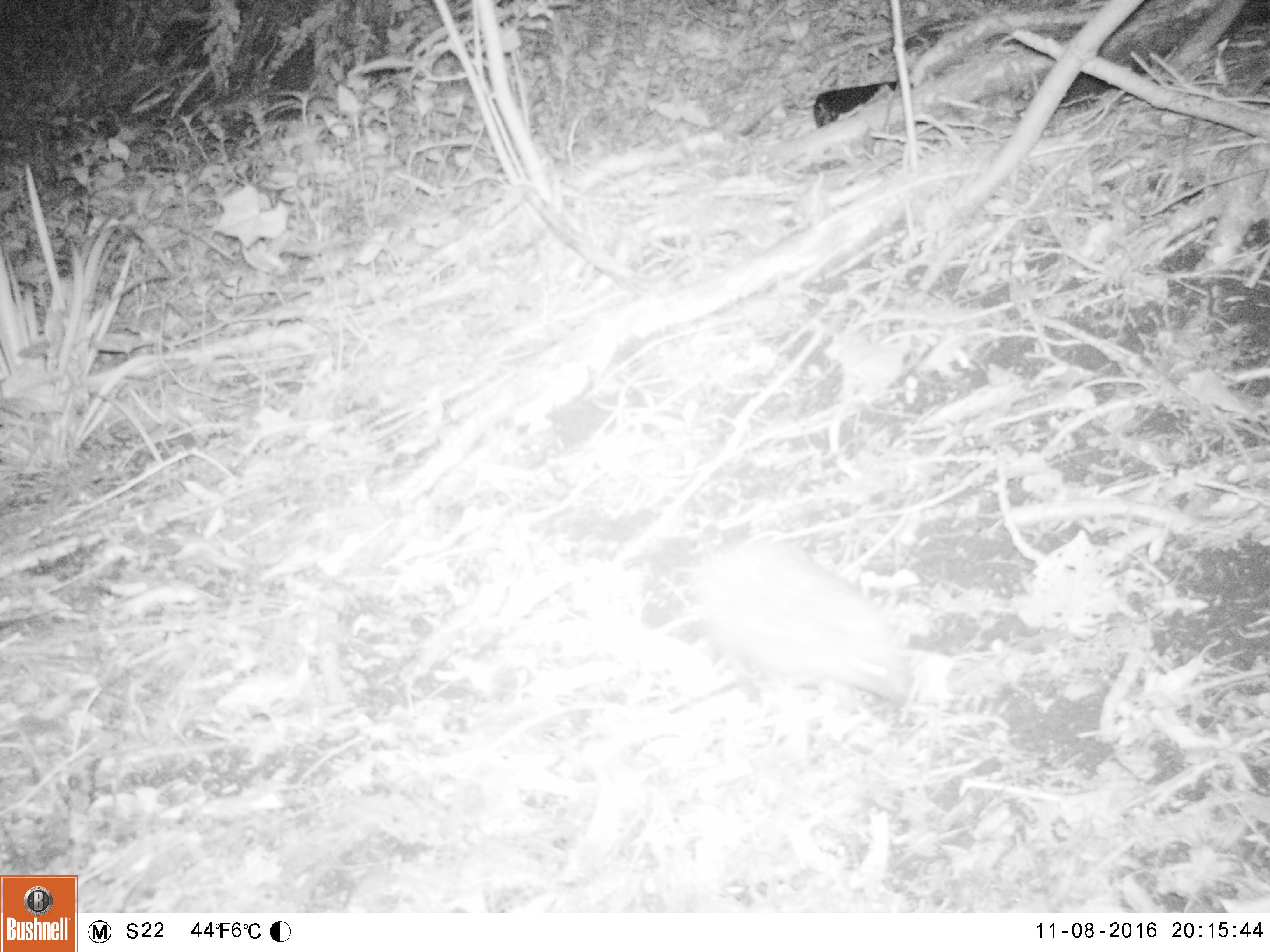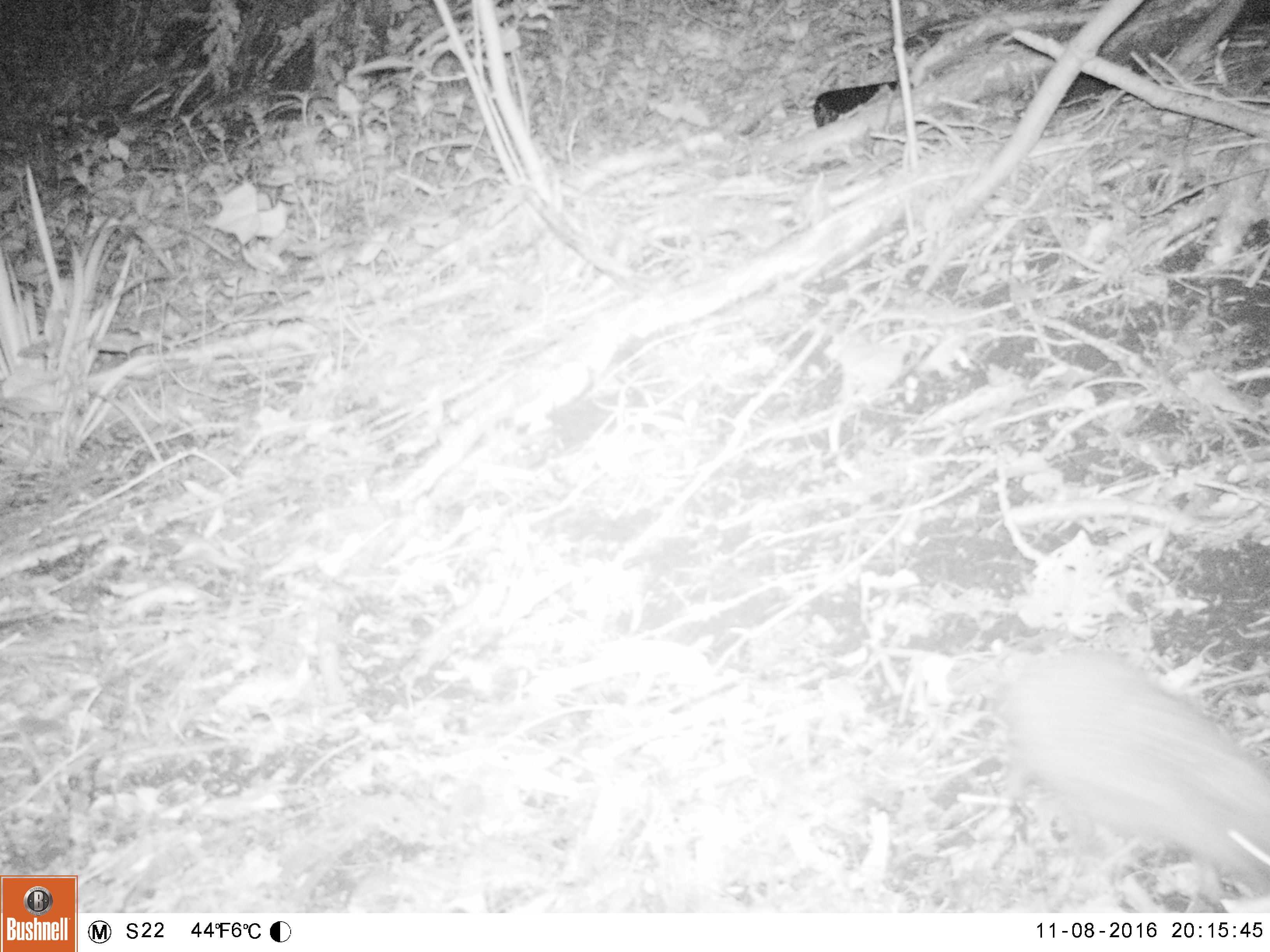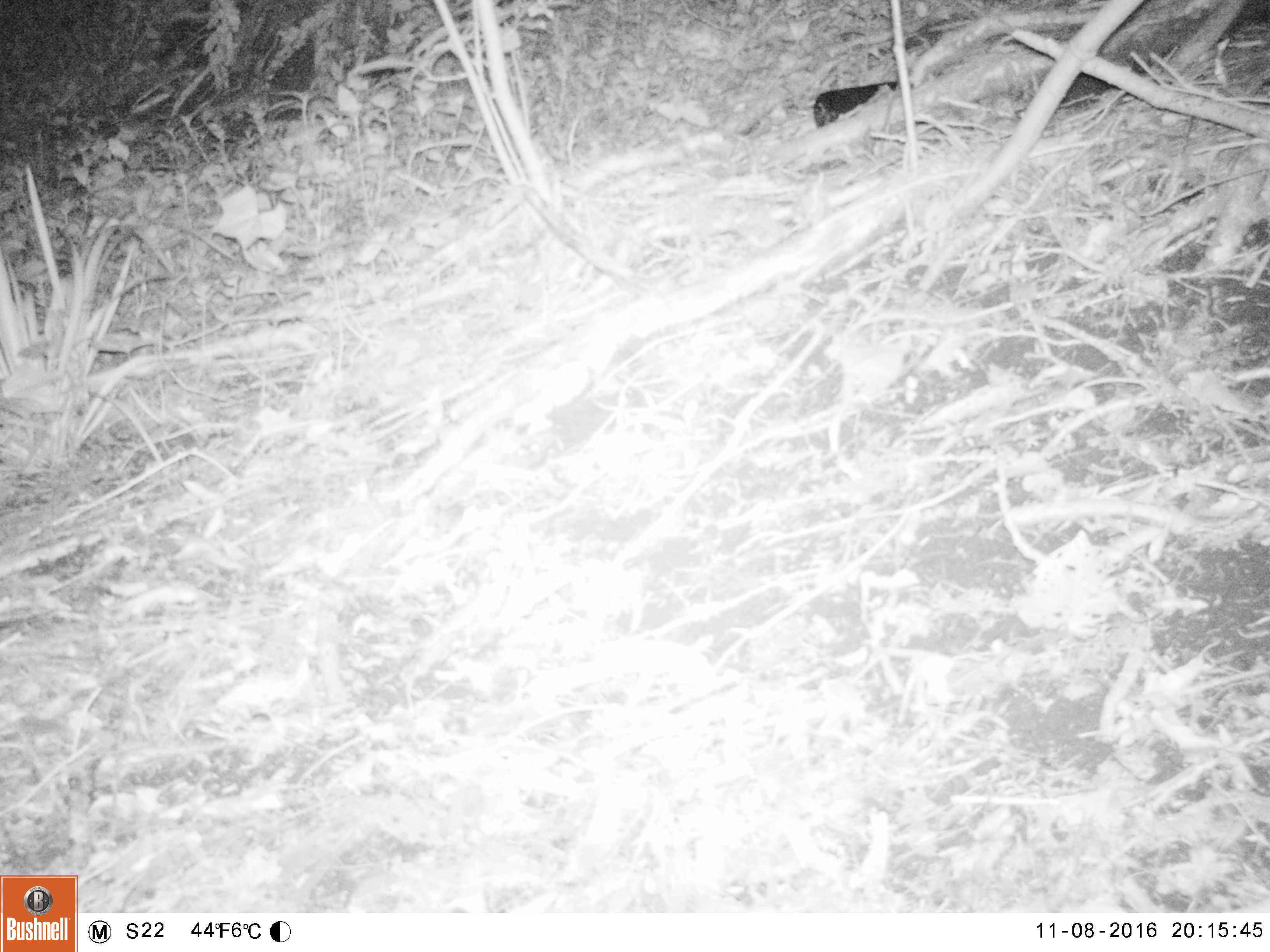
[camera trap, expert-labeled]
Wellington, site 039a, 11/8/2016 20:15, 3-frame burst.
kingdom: Animalia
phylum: Chordata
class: Mammalia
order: Eulipotyphla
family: Erinaceidae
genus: Erinaceus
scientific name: Erinaceus europaeus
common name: hedgehog